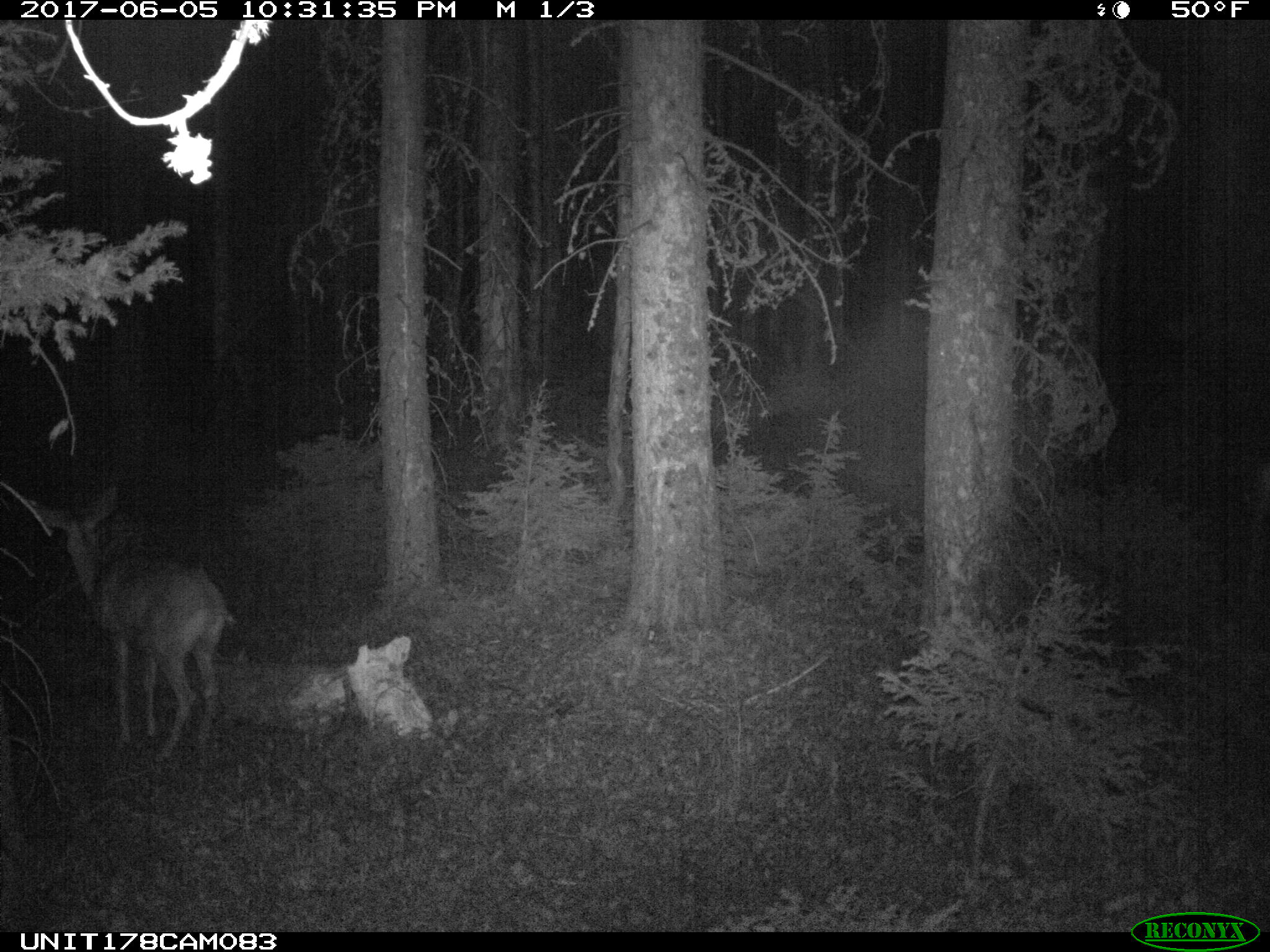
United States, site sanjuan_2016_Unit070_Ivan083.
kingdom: Animalia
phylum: Chordata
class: Mammalia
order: Artiodactyla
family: Cervidae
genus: Odocoileus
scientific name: Odocoileus hemionus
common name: mule deer